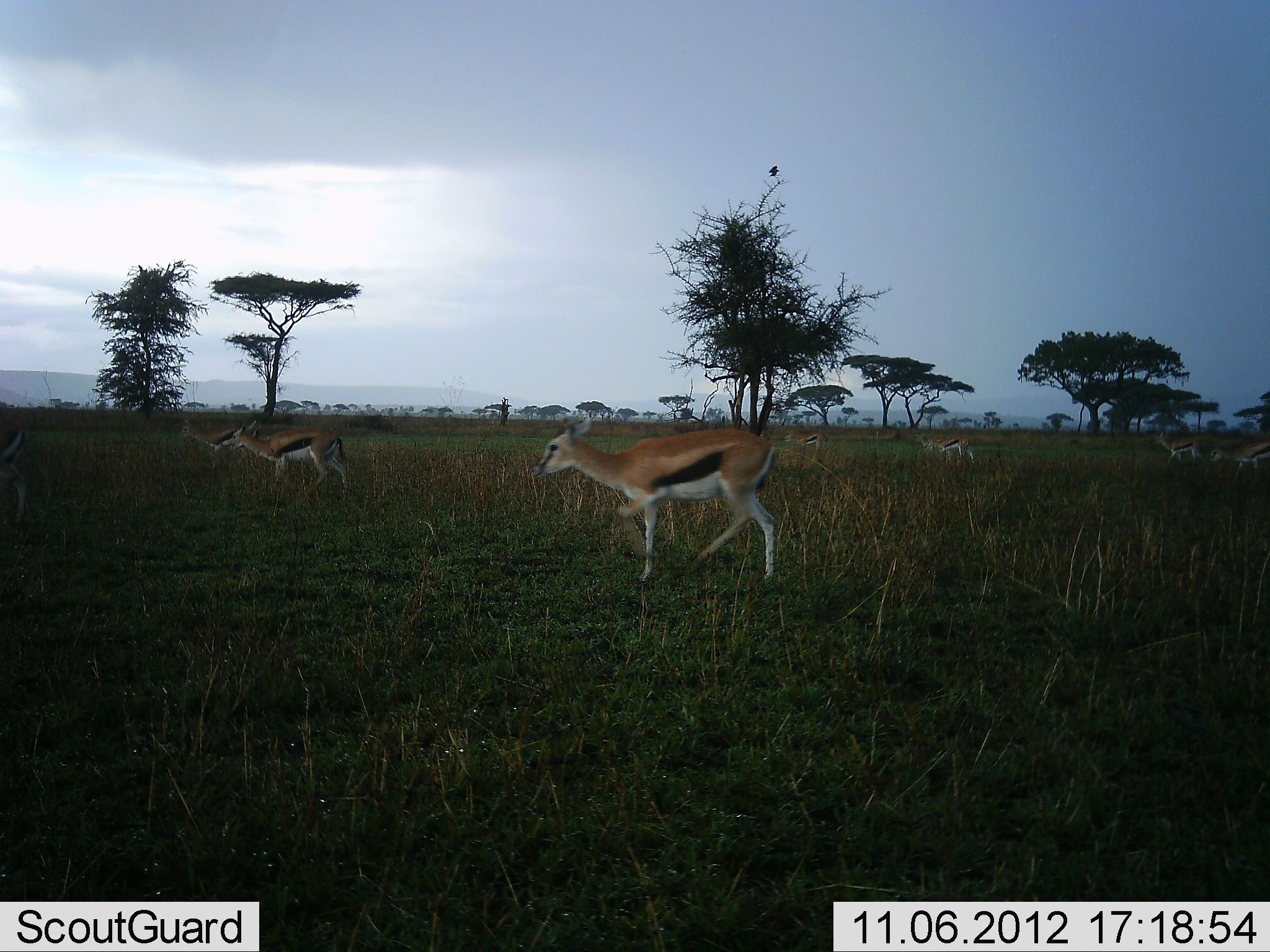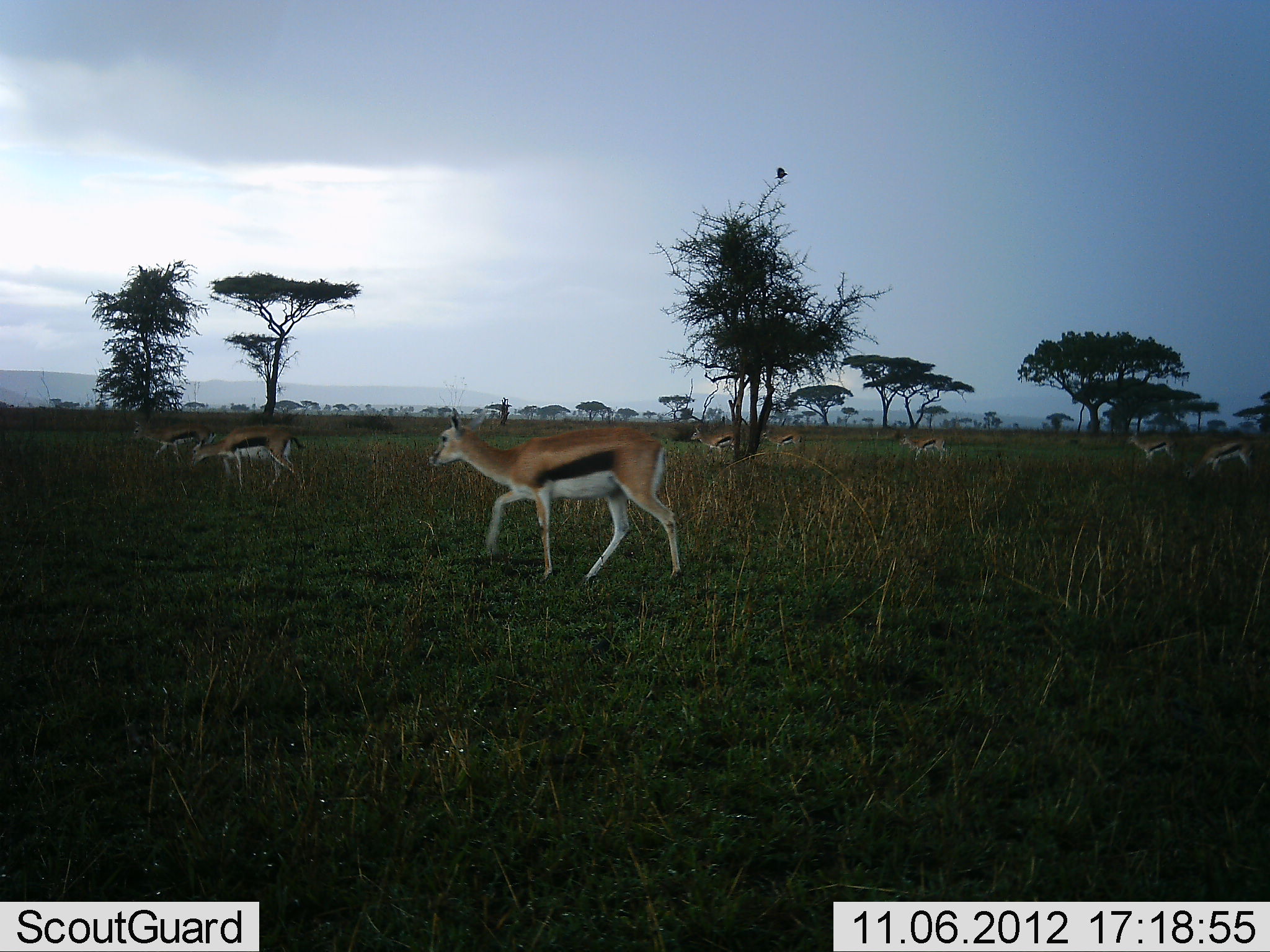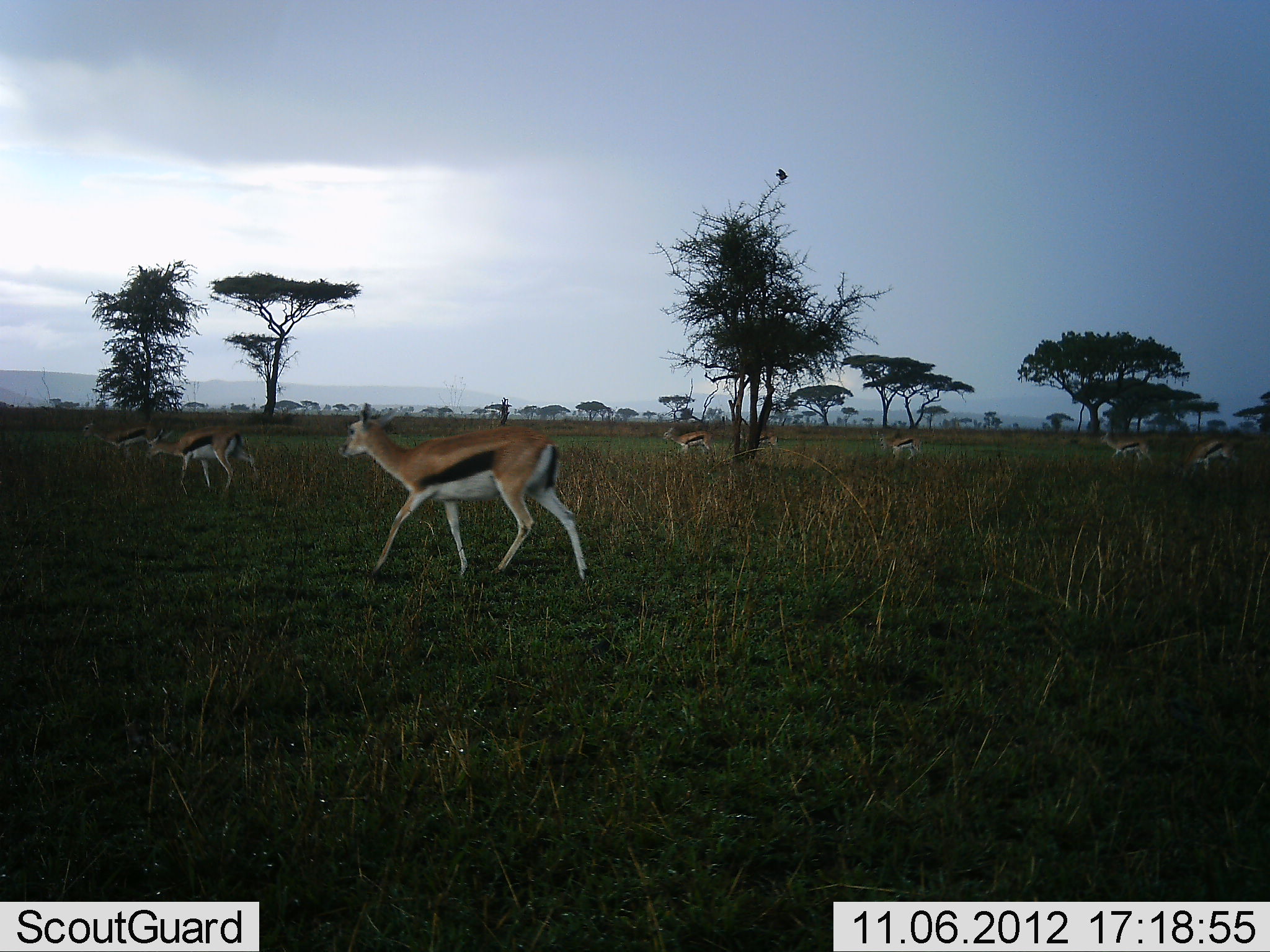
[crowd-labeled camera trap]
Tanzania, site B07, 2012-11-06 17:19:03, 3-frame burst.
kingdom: Animalia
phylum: Chordata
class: Mammalia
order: Artiodactyla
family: Bovidae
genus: Eudorcas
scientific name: Eudorcas thomsonii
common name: thomson's gazelle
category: gazellethomsons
Gazellethomsons (thomson's gazelle) (Eudorcas thomsonii), count 8. Behavior (volunteer vote fractions): standing 12%, resting 0%, moving 100%, interacting 0%. Young present (vote fraction): 0%. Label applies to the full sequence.